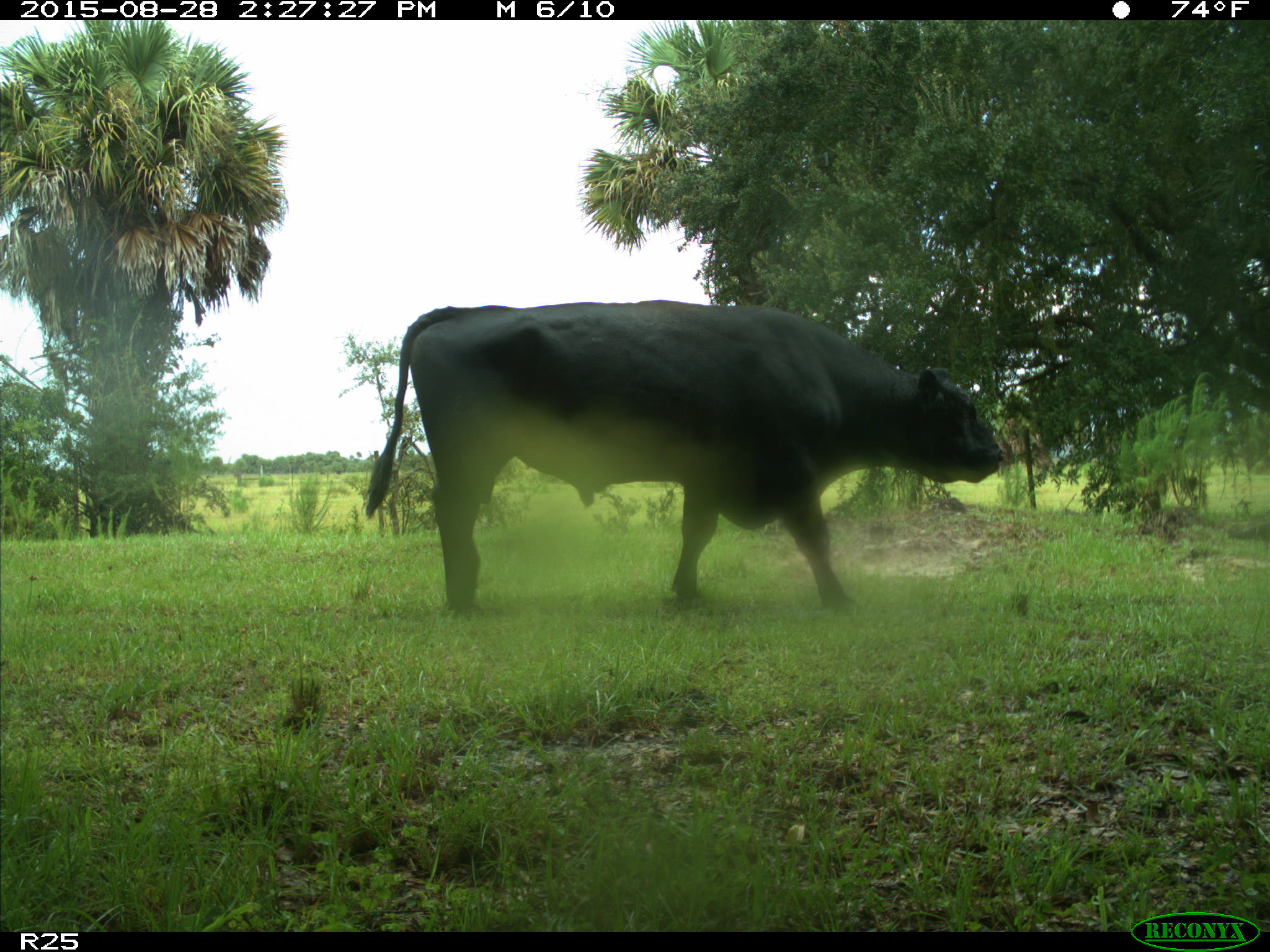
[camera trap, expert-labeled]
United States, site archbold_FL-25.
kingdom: Animalia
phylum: Chordata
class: Mammalia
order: Artiodactyla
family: Bovidae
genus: Bos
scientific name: Bos taurus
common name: domestic cow